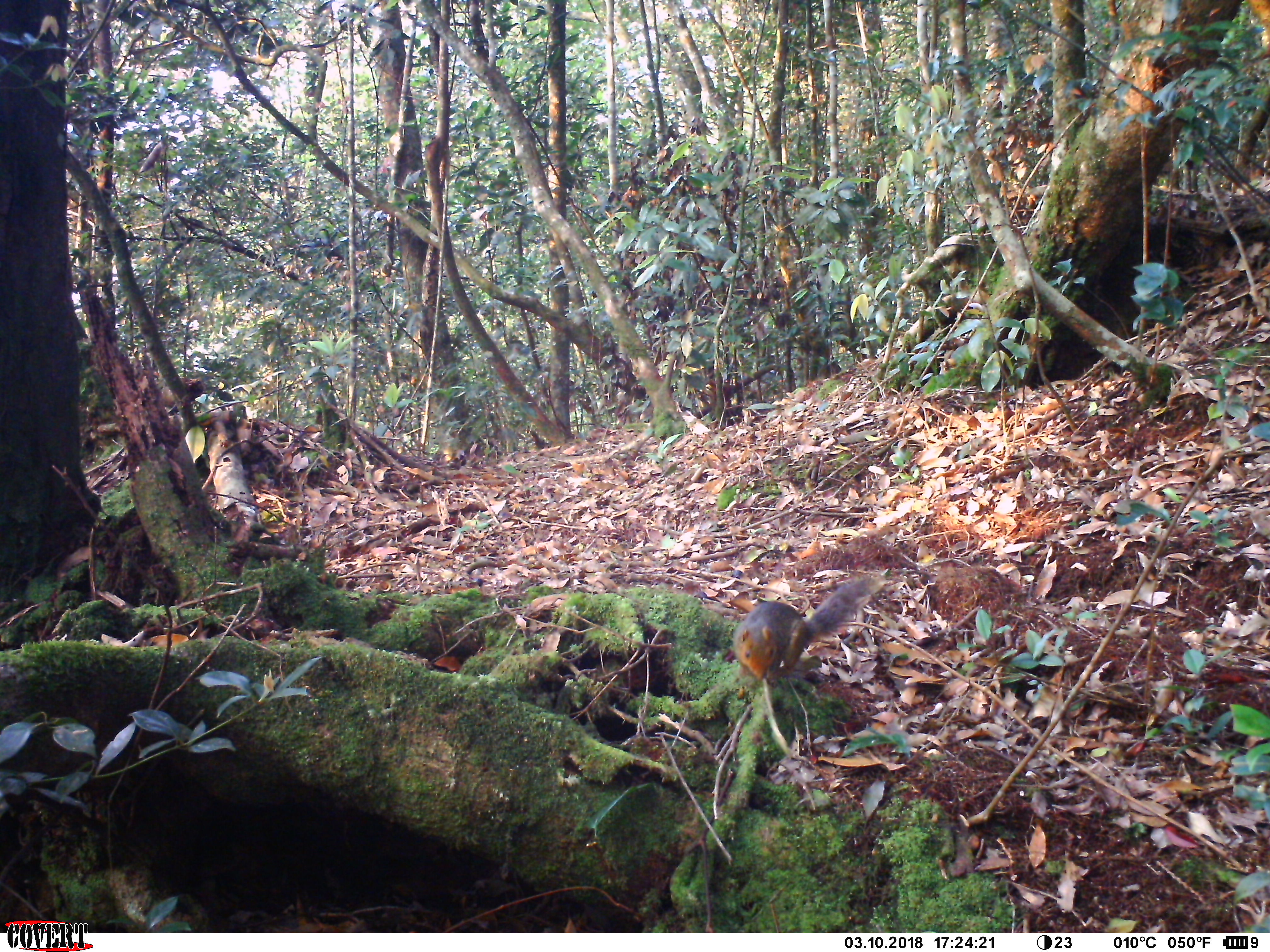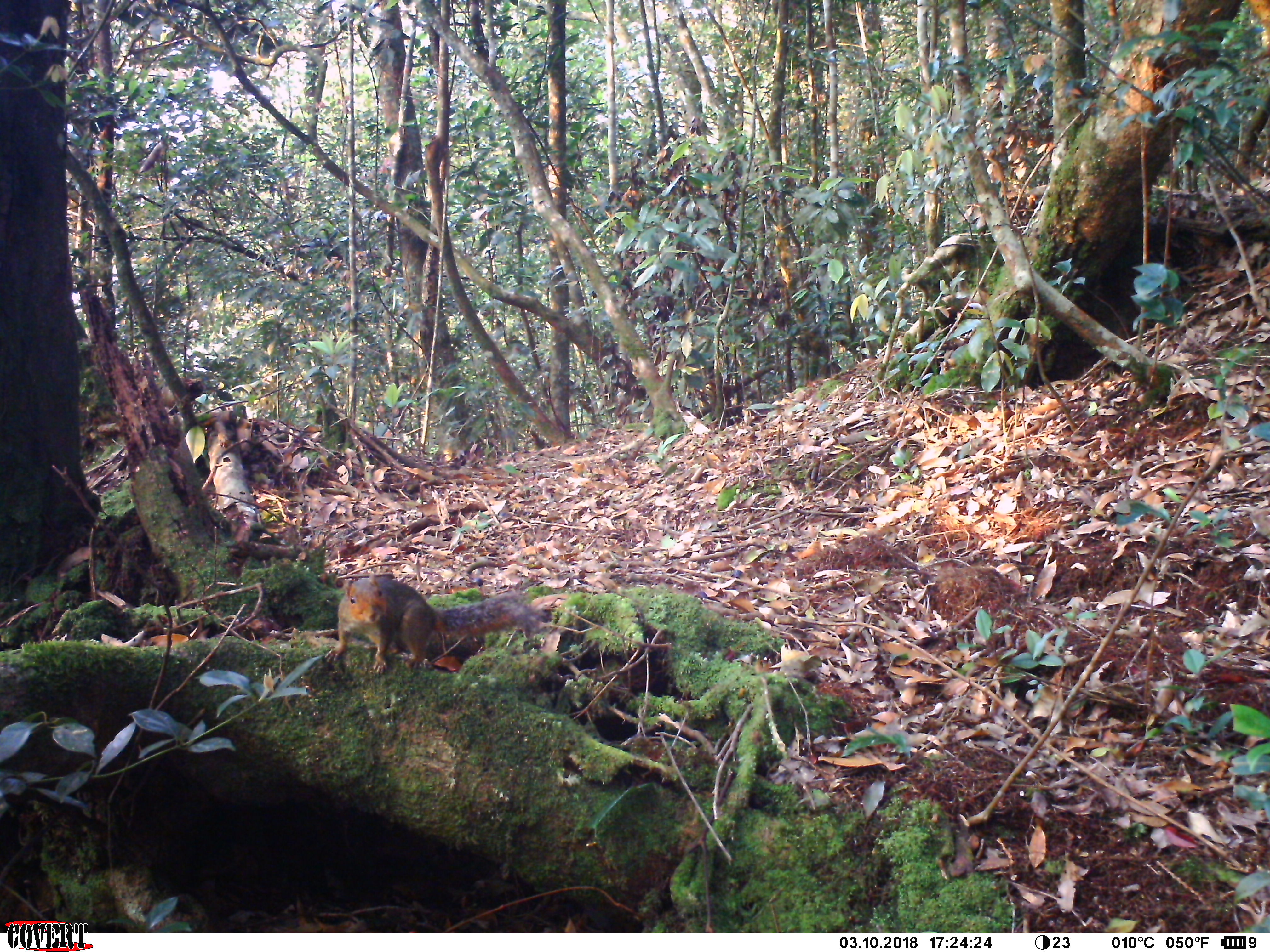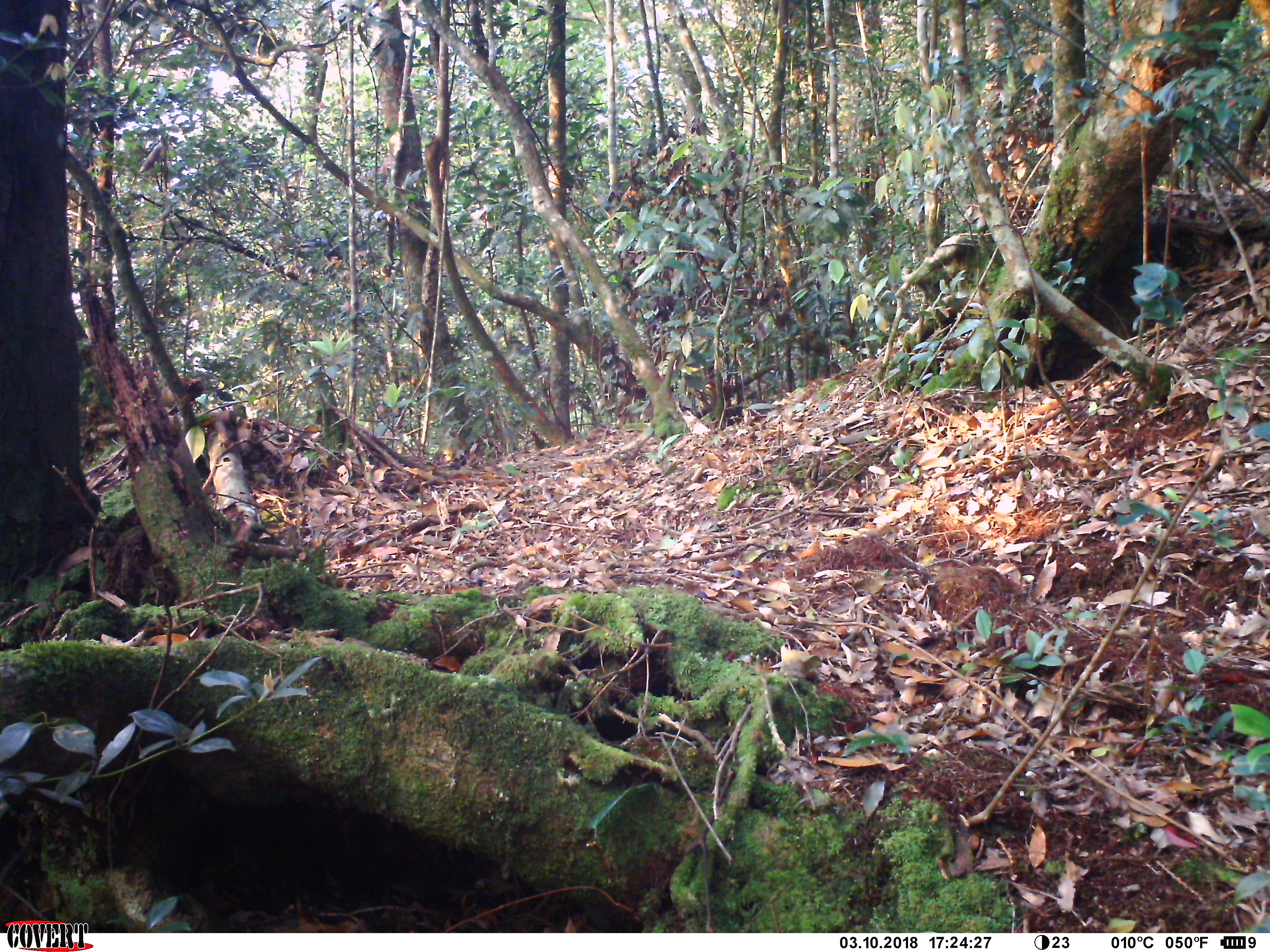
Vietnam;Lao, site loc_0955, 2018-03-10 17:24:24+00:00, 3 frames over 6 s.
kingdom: Animalia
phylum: Chordata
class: Mammalia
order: Rodentia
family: Sciuridae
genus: Dremomys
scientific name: Dremomys rufigenis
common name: red-cheeked squirrel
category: red cheeked squirrel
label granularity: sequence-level